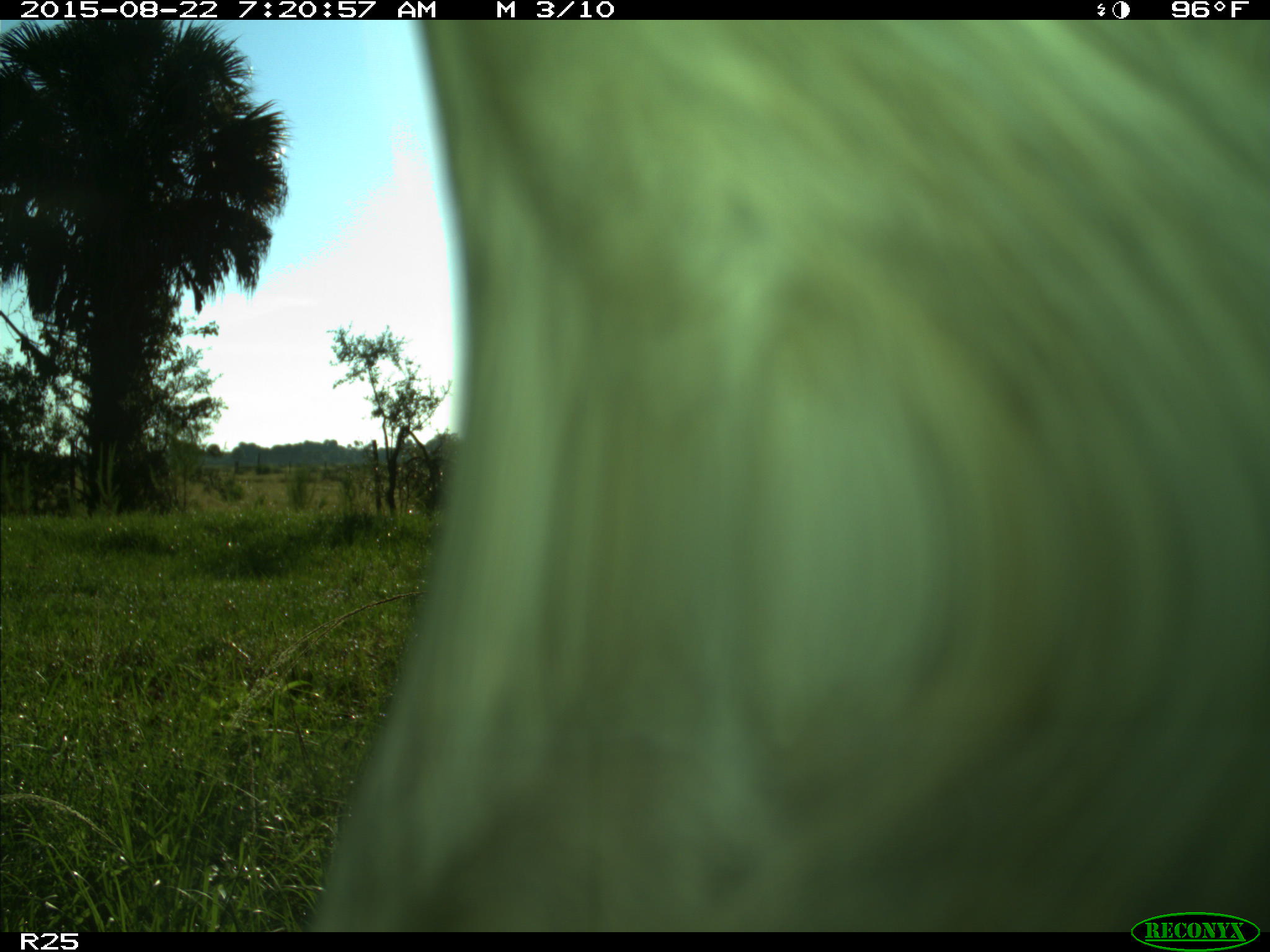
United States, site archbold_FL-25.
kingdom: Animalia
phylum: Chordata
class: Mammalia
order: Artiodactyla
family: Bovidae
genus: Bos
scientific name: Bos taurus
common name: domestic cow